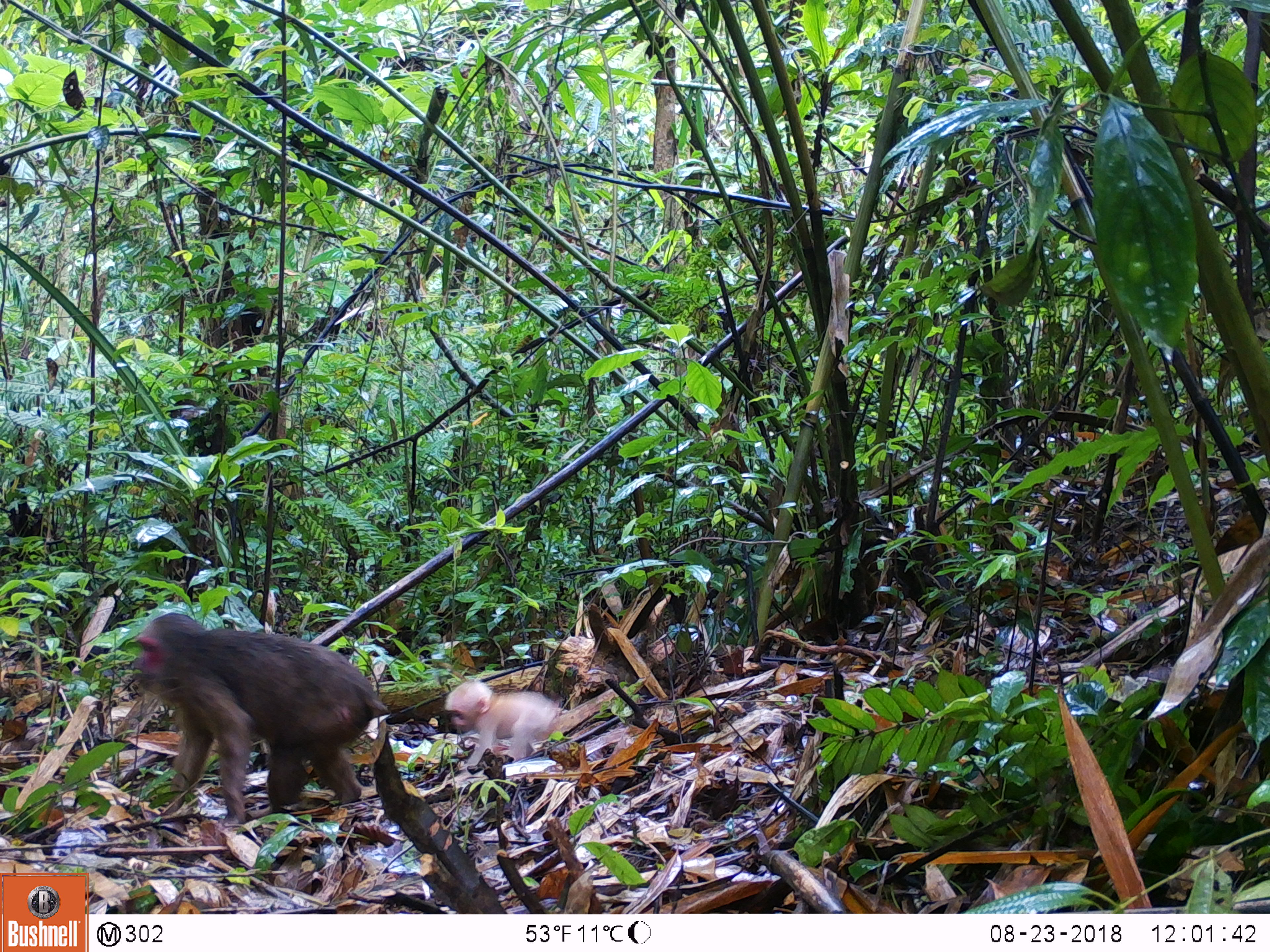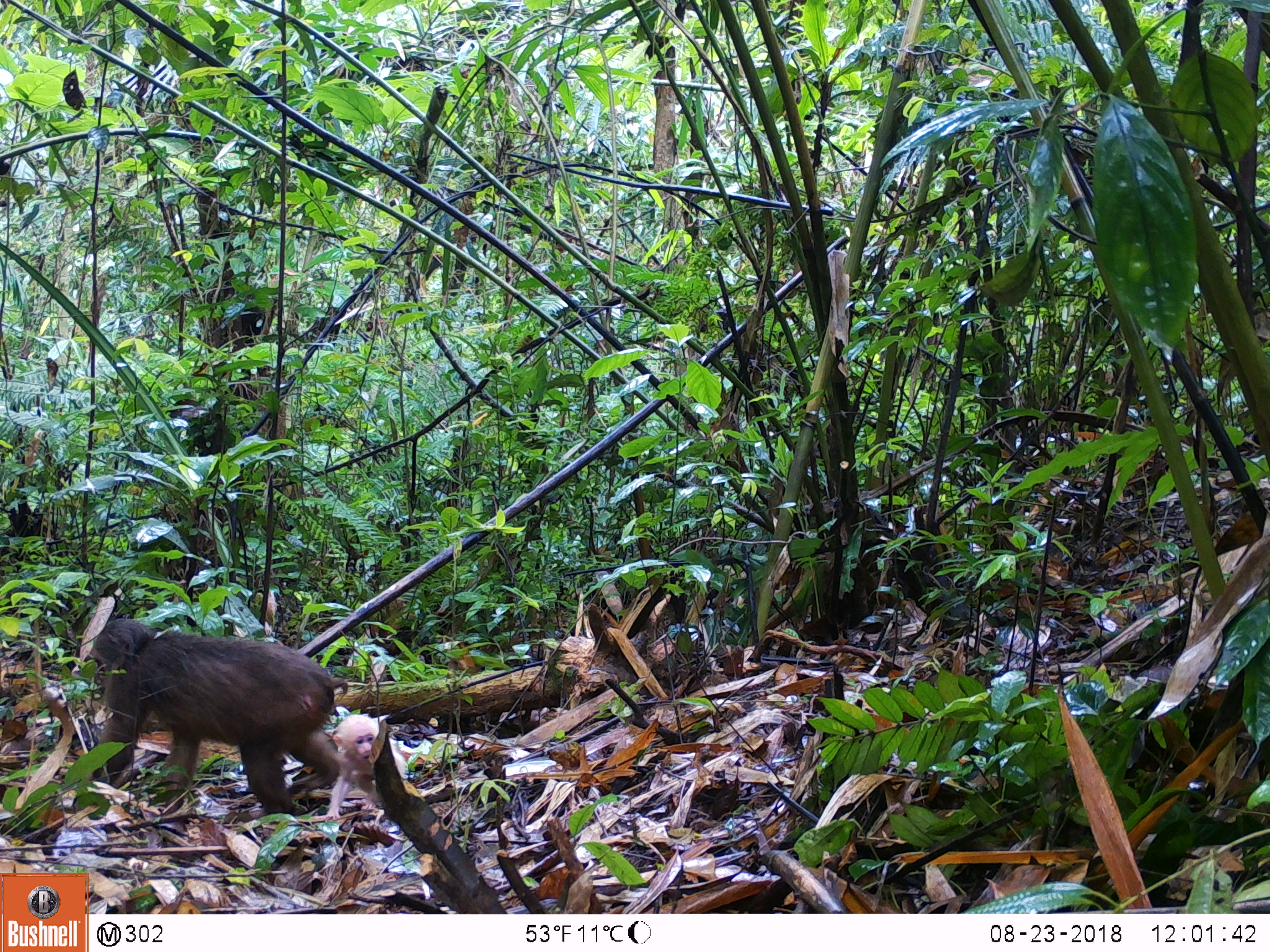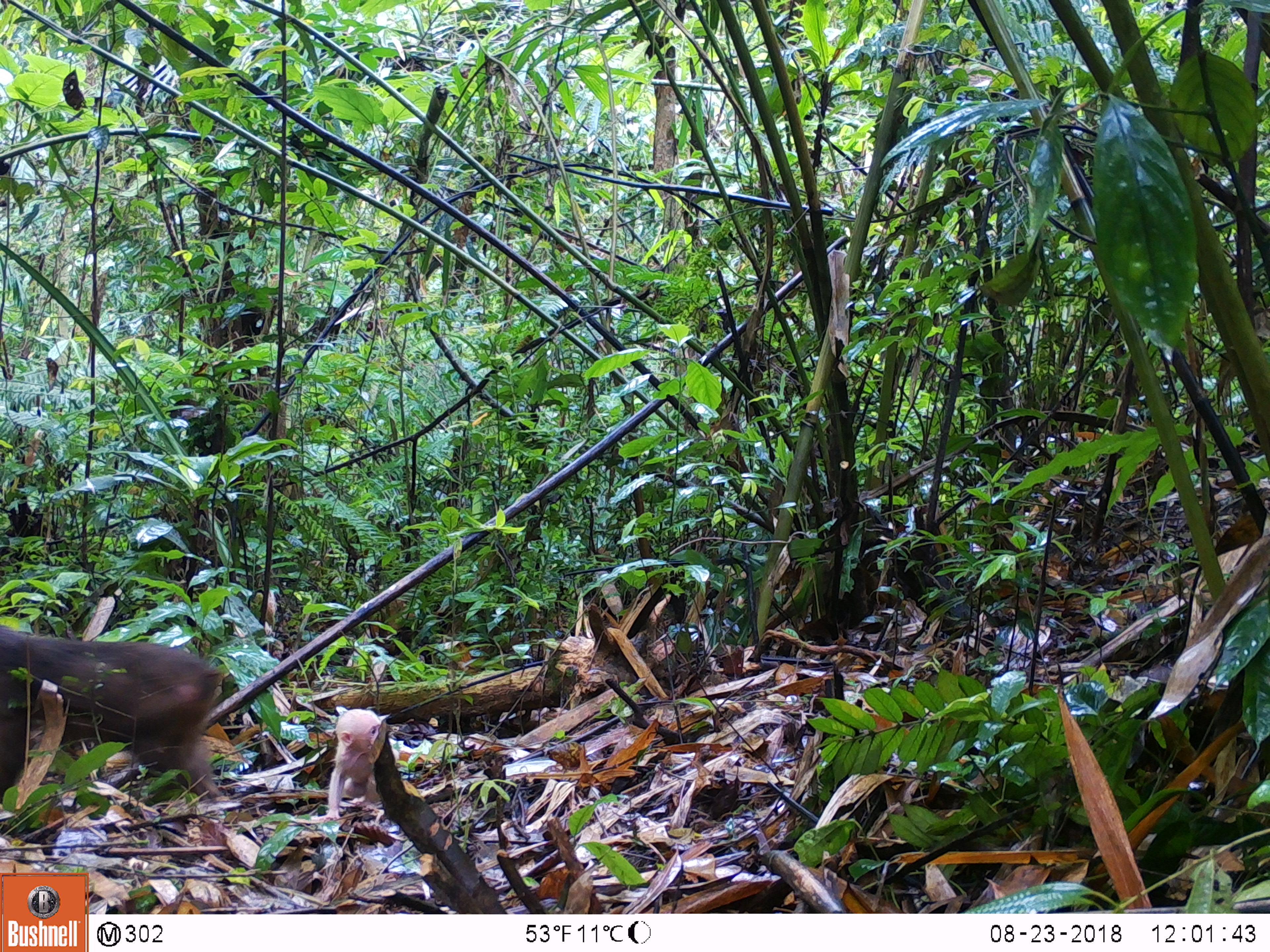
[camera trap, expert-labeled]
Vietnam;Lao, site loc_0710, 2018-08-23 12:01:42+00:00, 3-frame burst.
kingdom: Animalia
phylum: Chordata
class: Mammalia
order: Primates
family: Cercopithecidae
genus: Macaca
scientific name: Macaca arctoides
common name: stump-tailed macaque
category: stump tailed macaque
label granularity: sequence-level